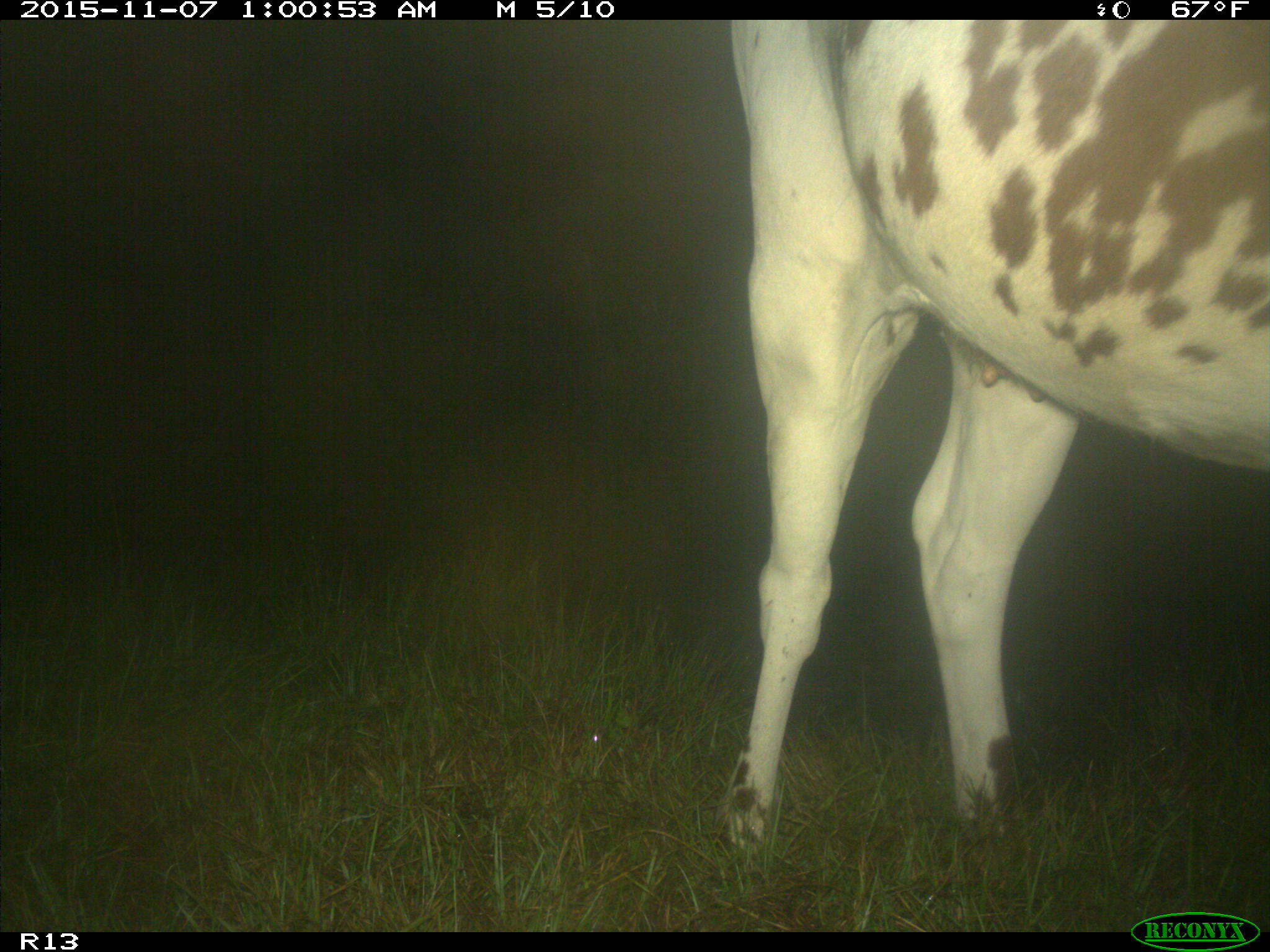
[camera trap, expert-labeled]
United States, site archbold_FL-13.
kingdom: Animalia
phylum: Chordata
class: Mammalia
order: Artiodactyla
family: Bovidae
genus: Bos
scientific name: Bos taurus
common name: domestic cow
Bos taurus (domestic cow).